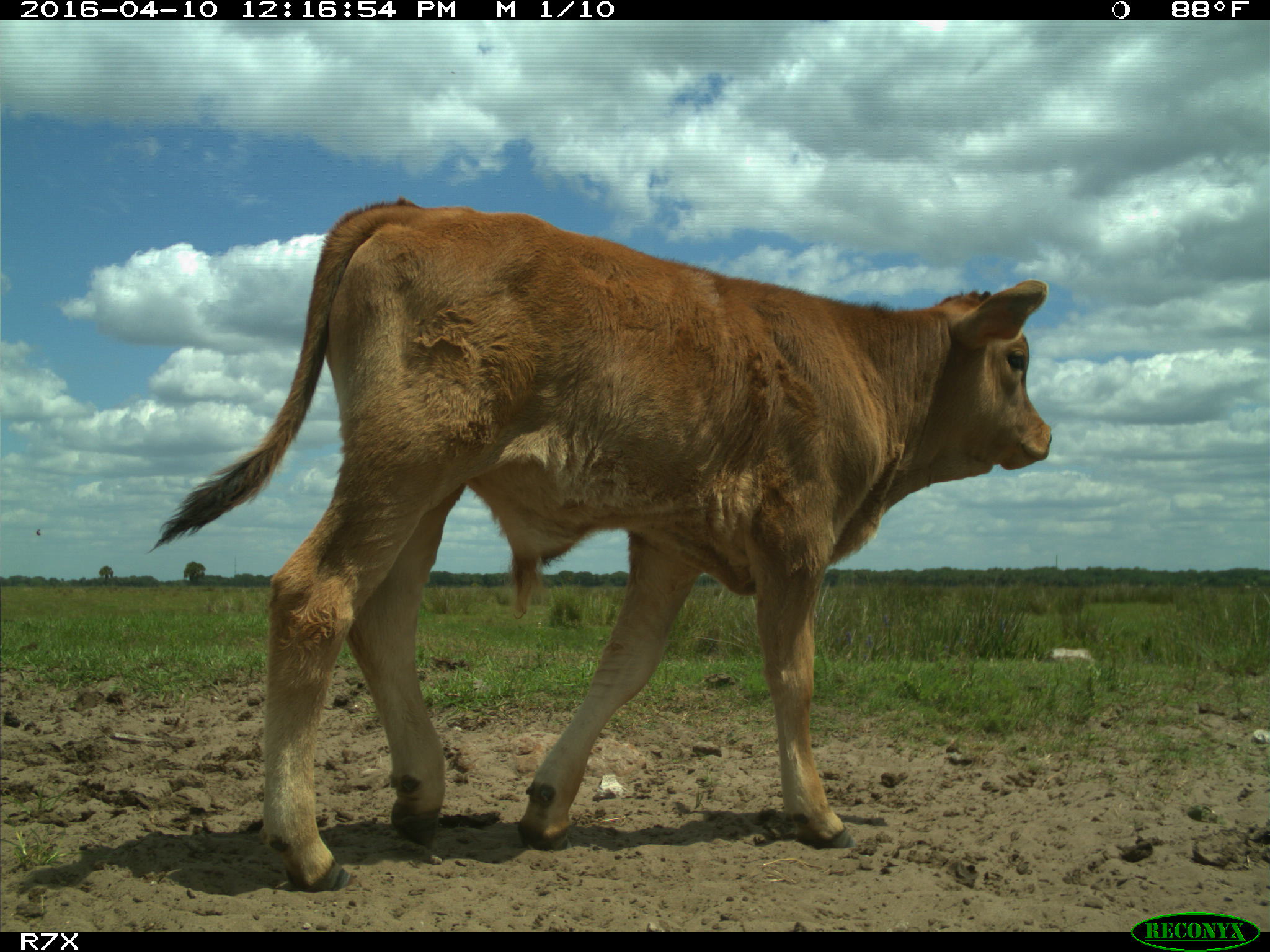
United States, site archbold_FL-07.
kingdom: Animalia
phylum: Chordata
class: Mammalia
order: Artiodactyla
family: Bovidae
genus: Bos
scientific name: Bos taurus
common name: domestic cow